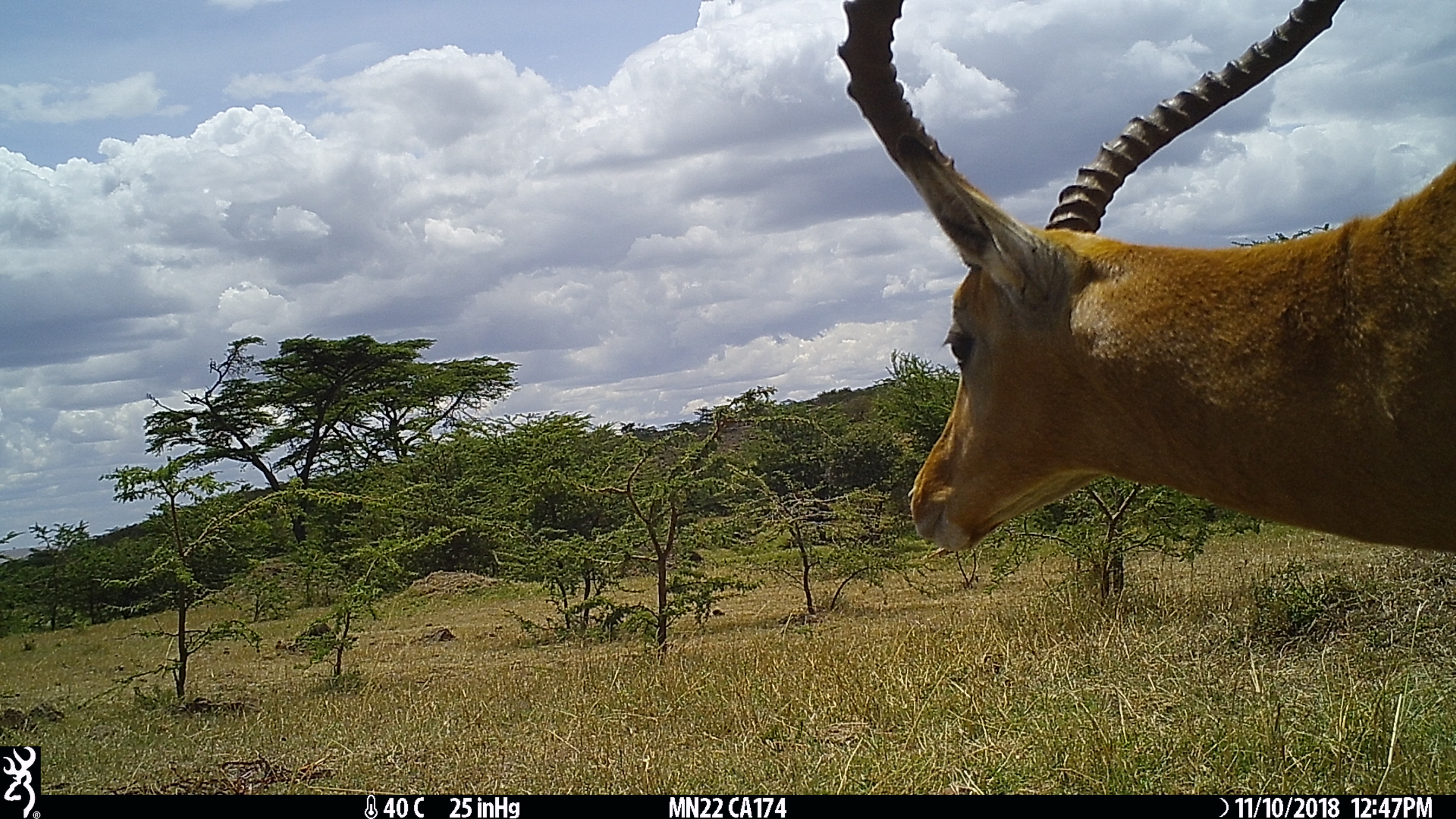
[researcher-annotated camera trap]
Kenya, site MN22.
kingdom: Animalia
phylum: Chordata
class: Mammalia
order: Artiodactyla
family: Bovidae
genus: Aepyceros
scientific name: Aepyceros melampus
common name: impala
Impala (Aepyceros melampus).